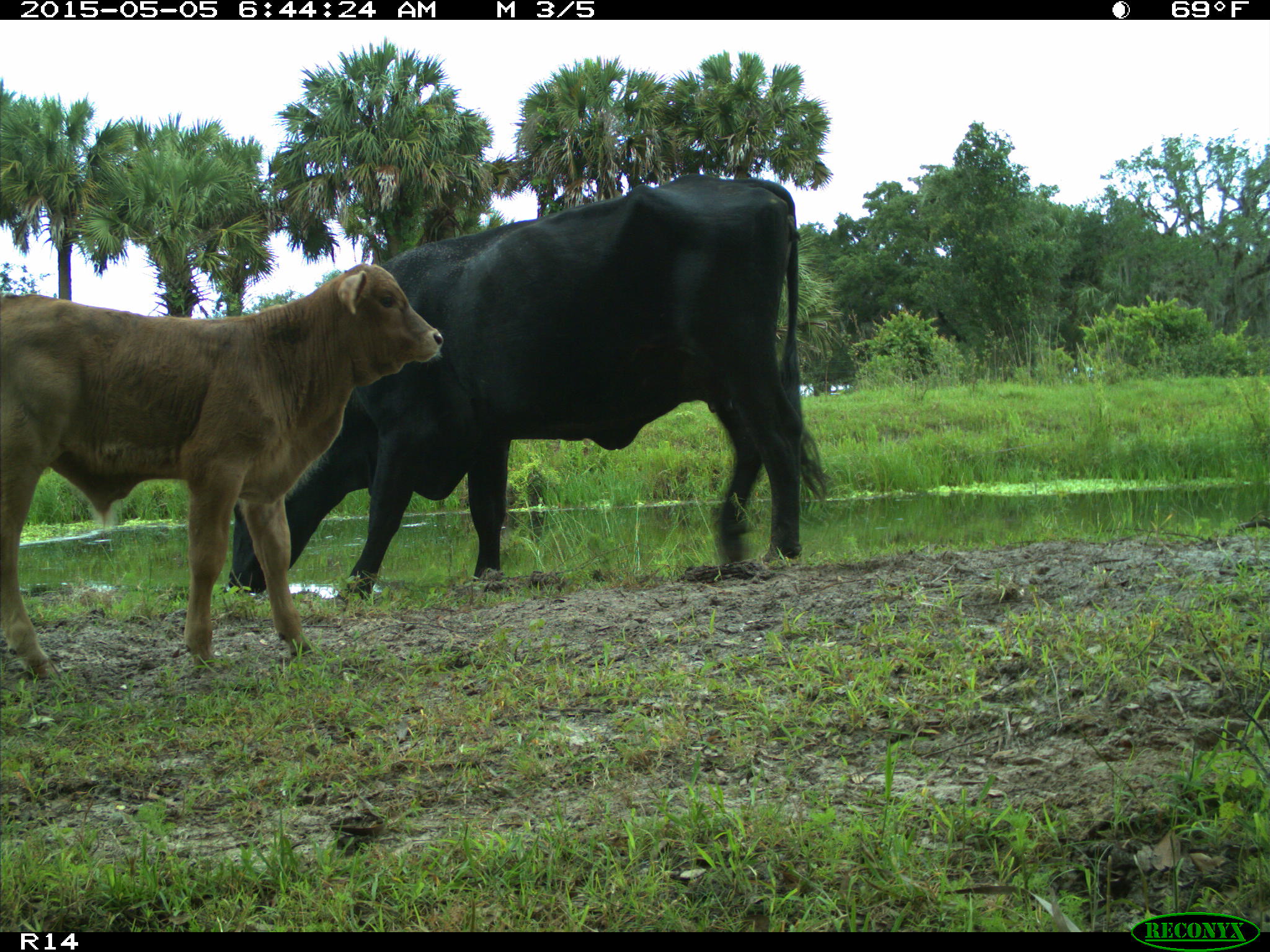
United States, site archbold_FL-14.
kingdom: Animalia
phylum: Chordata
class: Mammalia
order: Artiodactyla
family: Bovidae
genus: Bos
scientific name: Bos taurus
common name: domestic cow